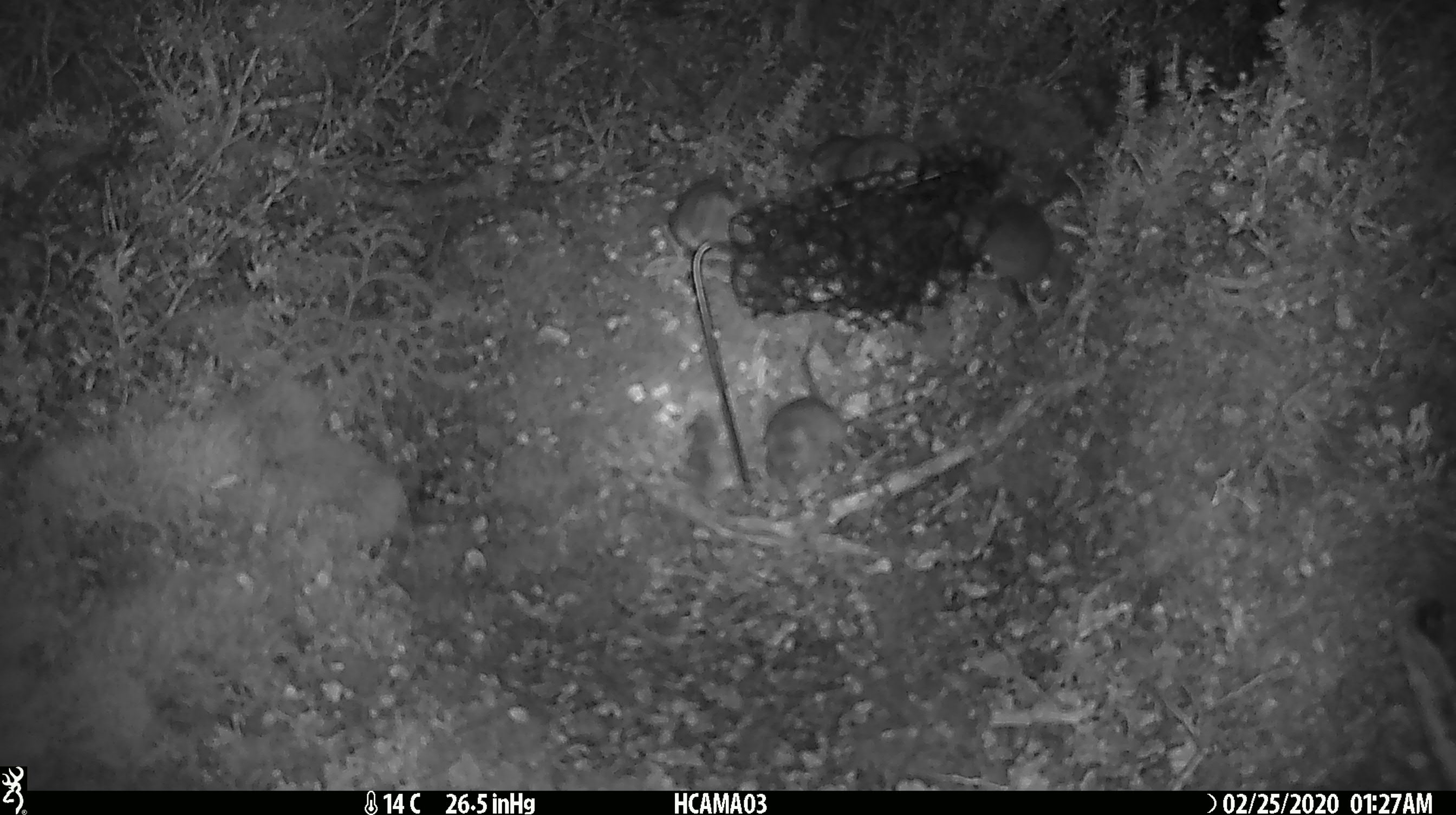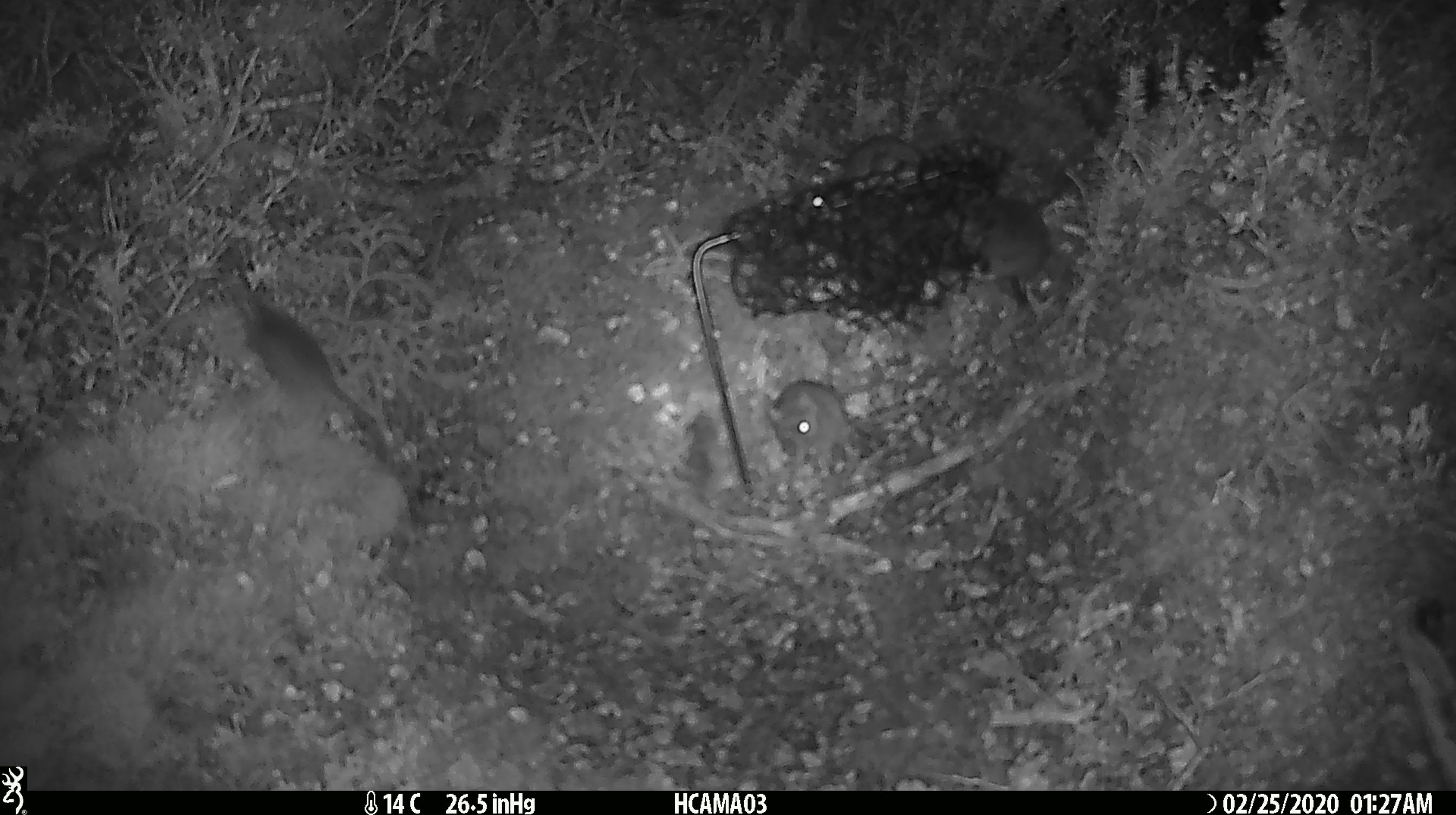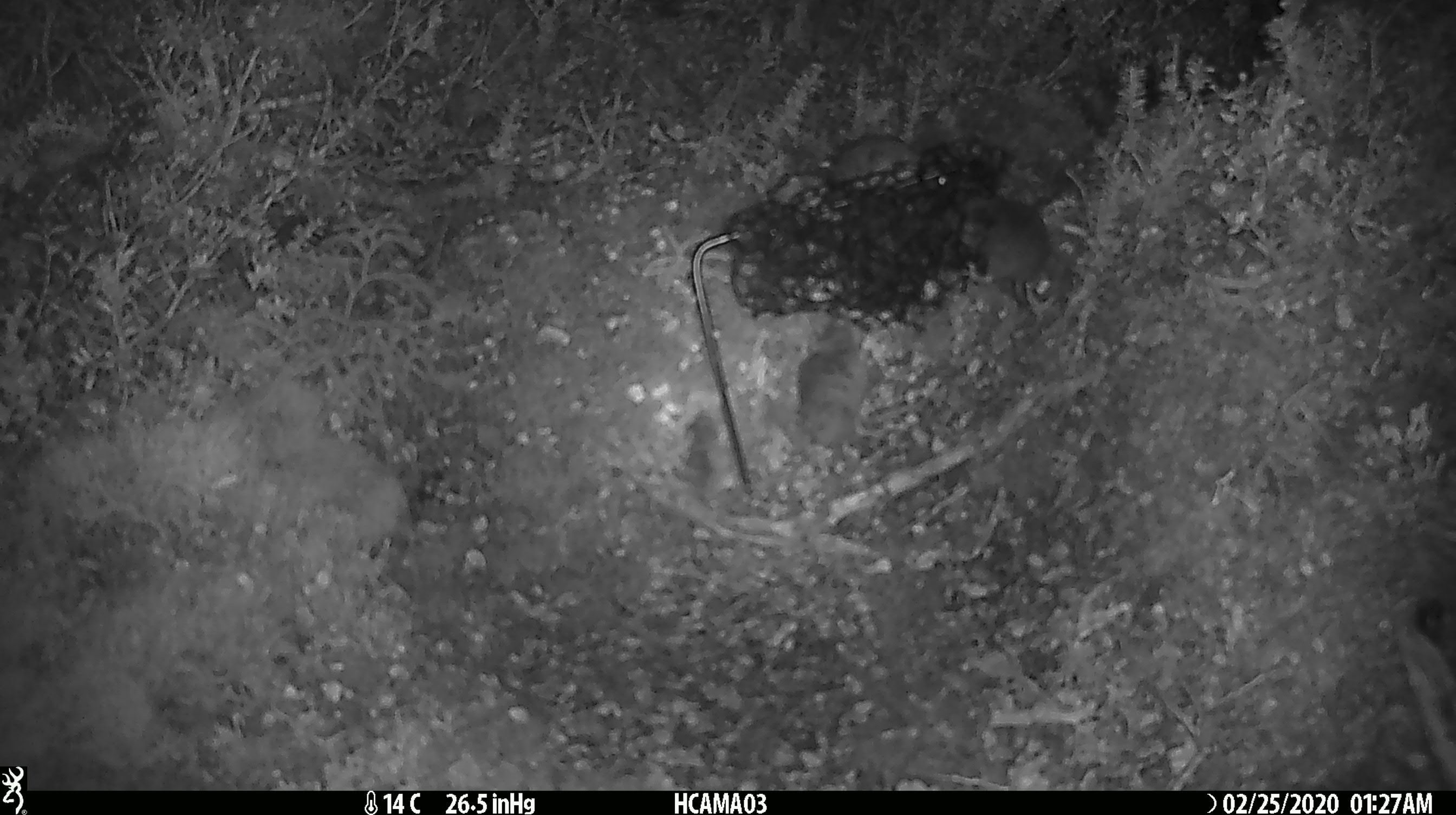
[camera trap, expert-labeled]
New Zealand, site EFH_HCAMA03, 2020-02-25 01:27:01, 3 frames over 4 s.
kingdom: Animalia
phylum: Chordata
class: Mammalia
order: Rodentia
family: Muridae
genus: Mus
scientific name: Mus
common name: mouse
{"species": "mouse (Mus)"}